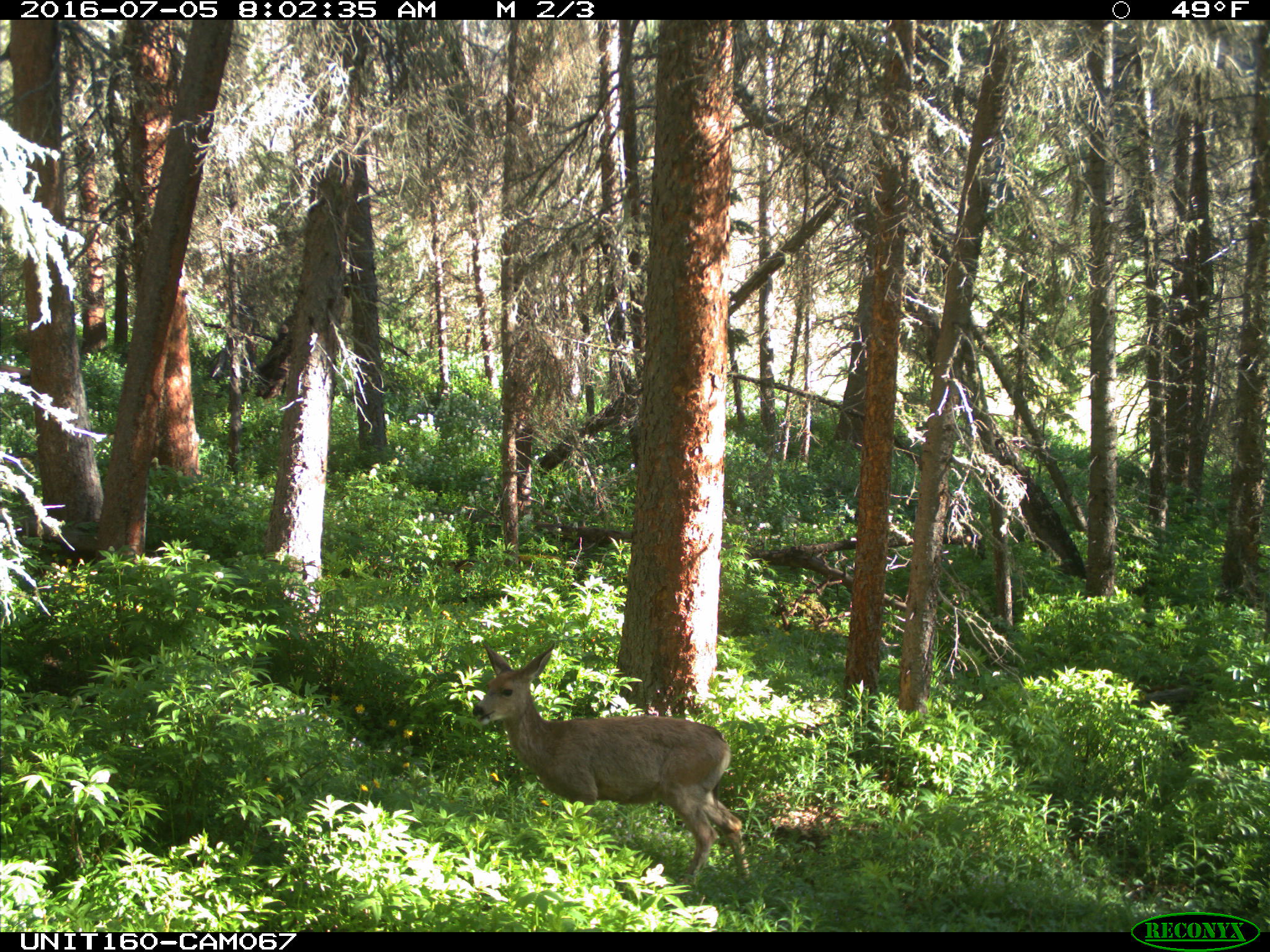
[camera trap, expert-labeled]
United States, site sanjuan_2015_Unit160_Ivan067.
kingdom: Animalia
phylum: Chordata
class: Mammalia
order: Artiodactyla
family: Cervidae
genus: Odocoileus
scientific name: Odocoileus hemionus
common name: mule deer